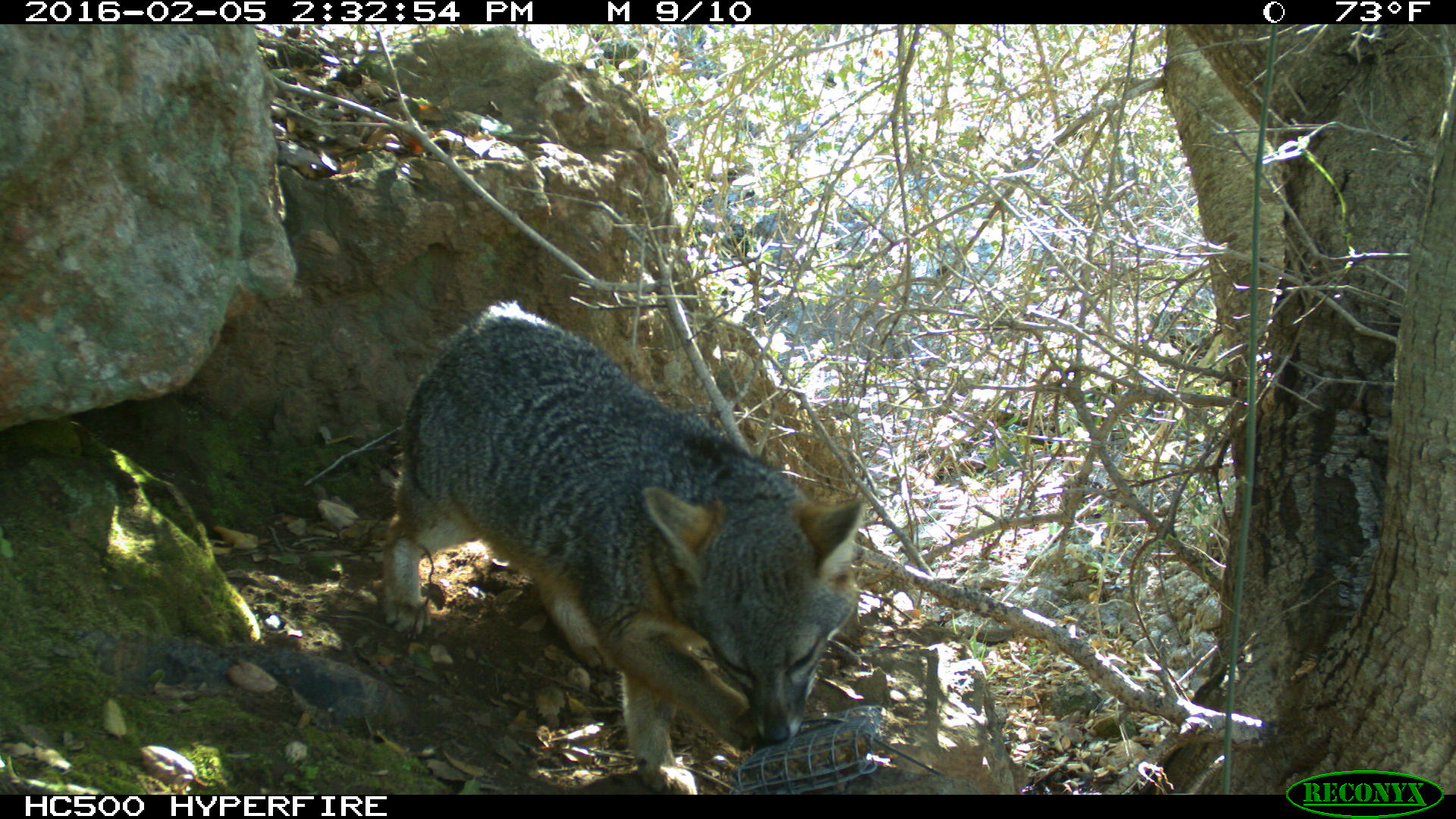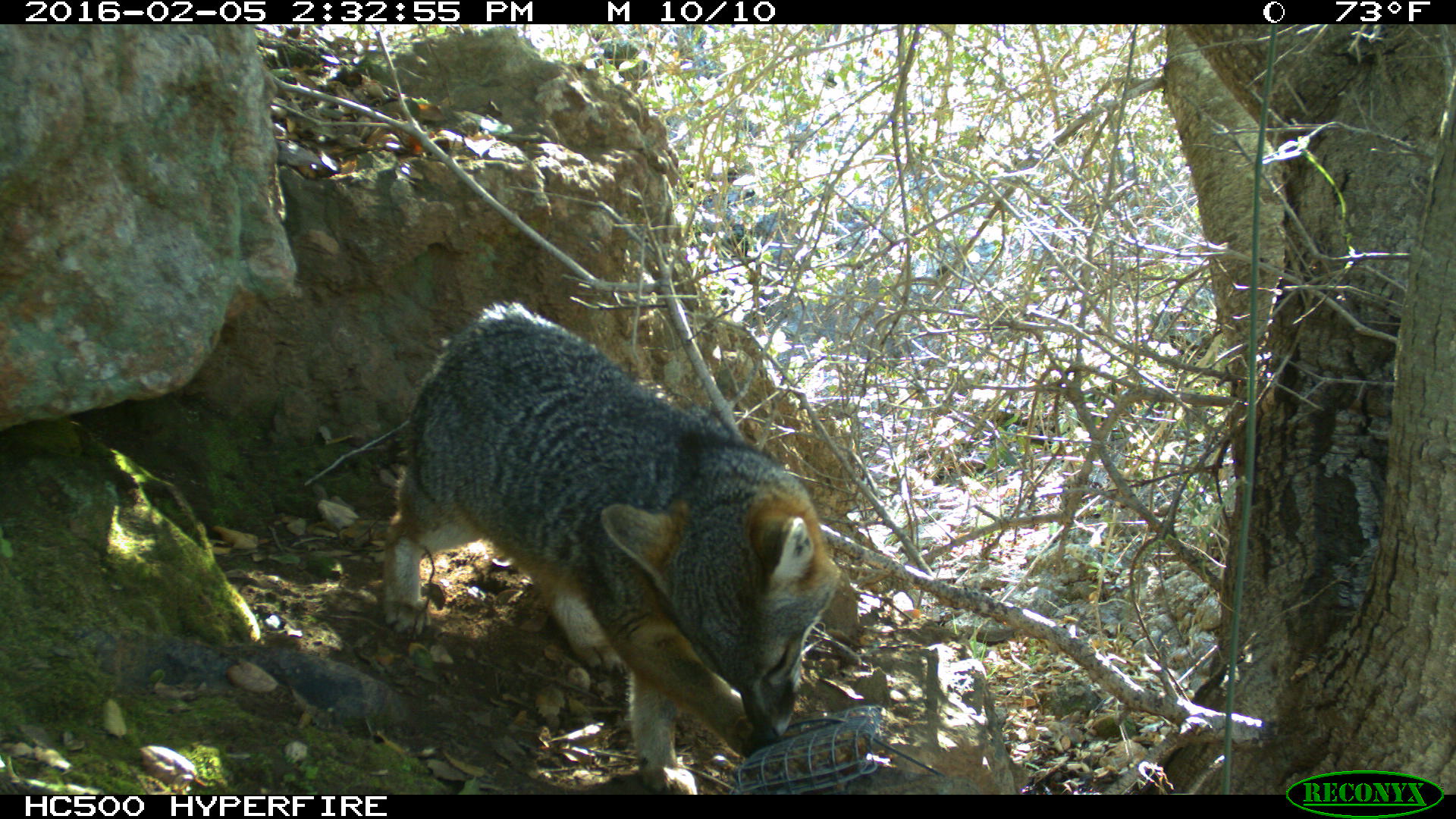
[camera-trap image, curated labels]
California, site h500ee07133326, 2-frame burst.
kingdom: Animalia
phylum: Chordata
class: Mammalia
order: Carnivora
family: Canidae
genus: Urocyon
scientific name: Urocyon littoralis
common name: island fox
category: fox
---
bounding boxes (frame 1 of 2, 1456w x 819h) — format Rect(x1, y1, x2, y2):
fox: Rect(383, 300, 860, 794)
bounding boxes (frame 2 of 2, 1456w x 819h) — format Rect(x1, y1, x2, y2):
fox: Rect(378, 300, 841, 794)